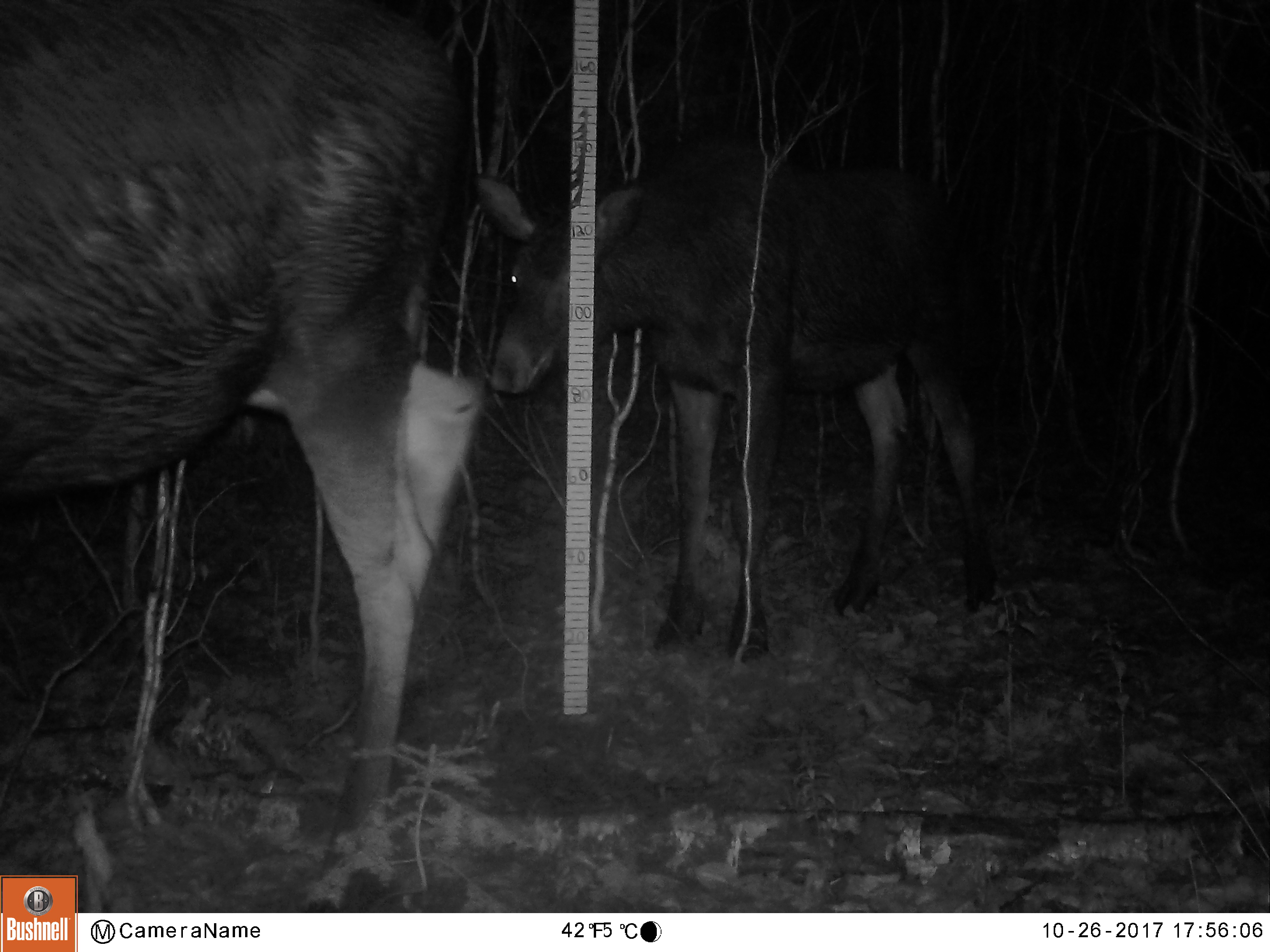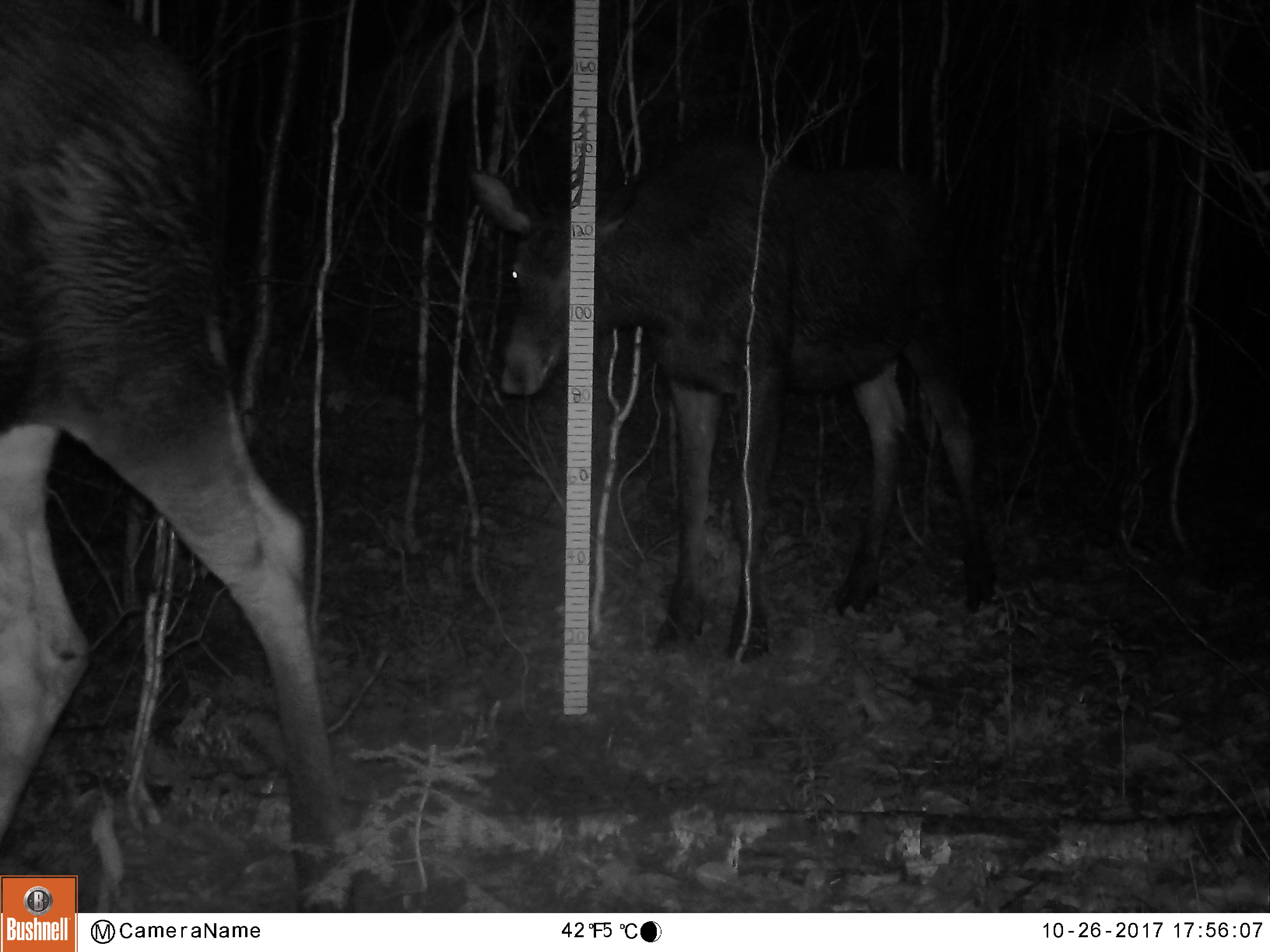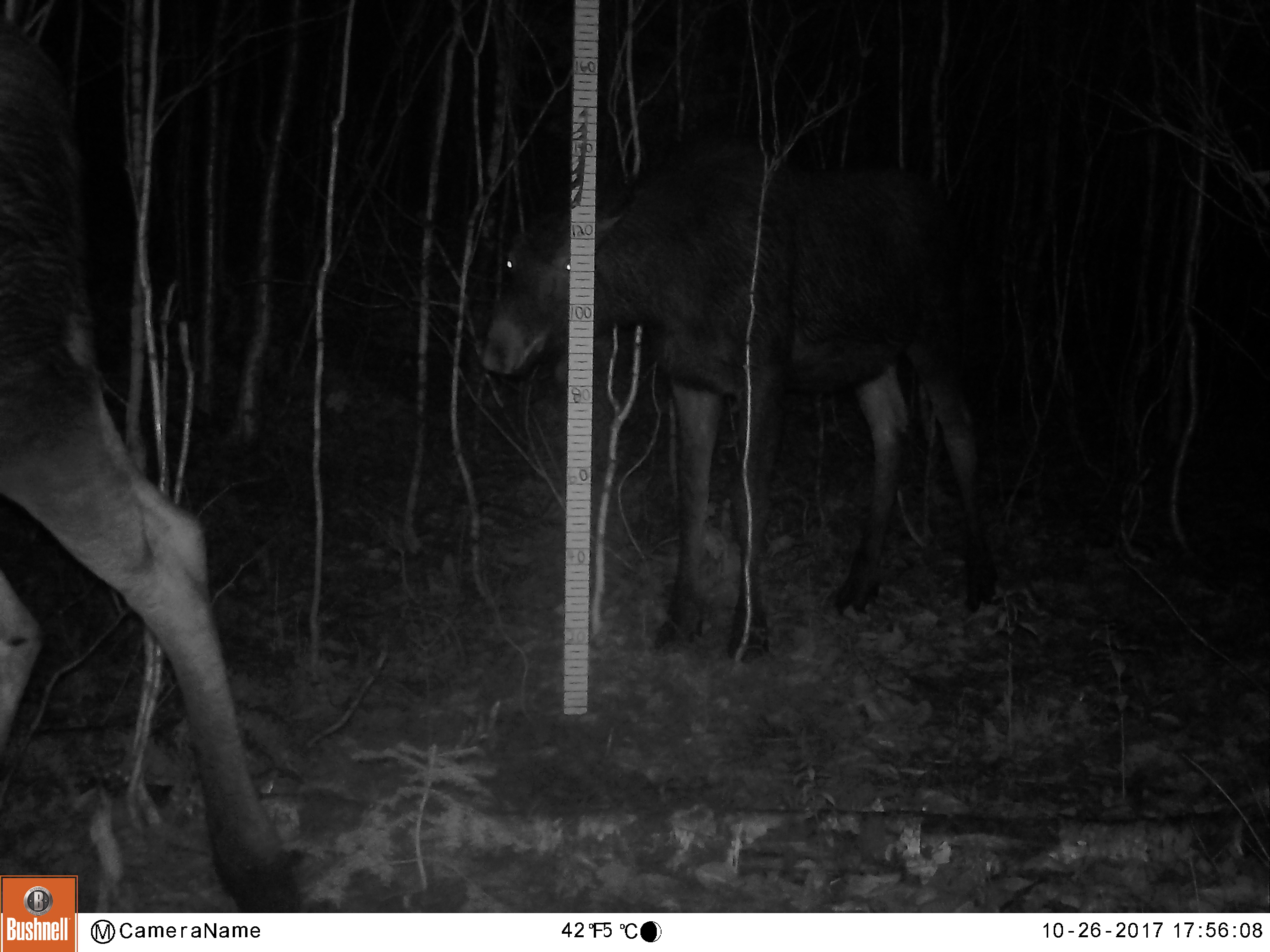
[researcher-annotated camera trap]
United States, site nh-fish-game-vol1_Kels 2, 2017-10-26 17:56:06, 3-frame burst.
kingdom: Animalia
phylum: Chordata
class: Mammalia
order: Artiodactyla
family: Cervidae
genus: Alces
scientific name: Alces alces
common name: moose